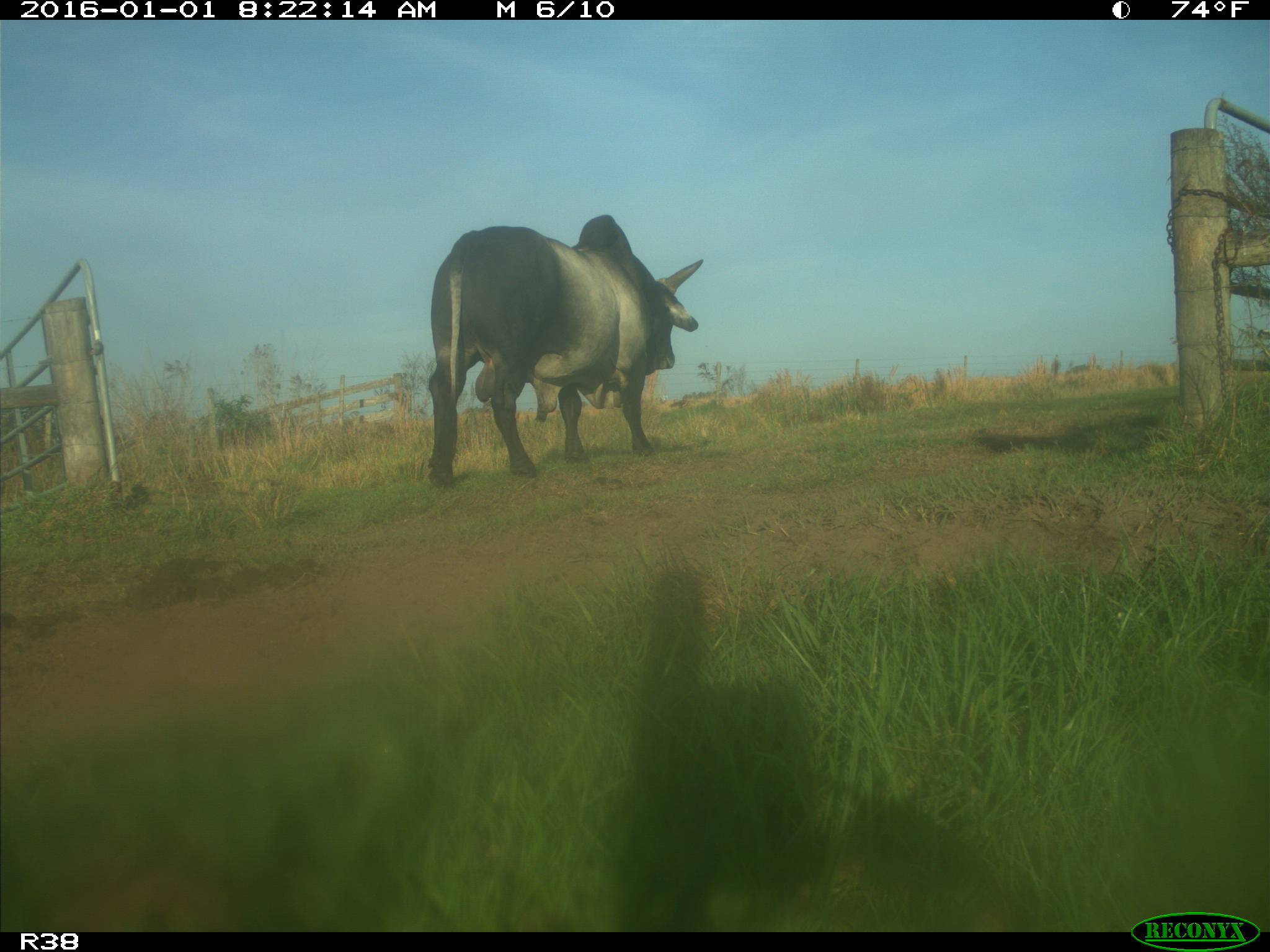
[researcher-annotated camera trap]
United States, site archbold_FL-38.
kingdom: Animalia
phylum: Chordata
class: Mammalia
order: Artiodactyla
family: Bovidae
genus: Bos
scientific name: Bos taurus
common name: domestic cow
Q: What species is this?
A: Bos taurus (domestic cow).